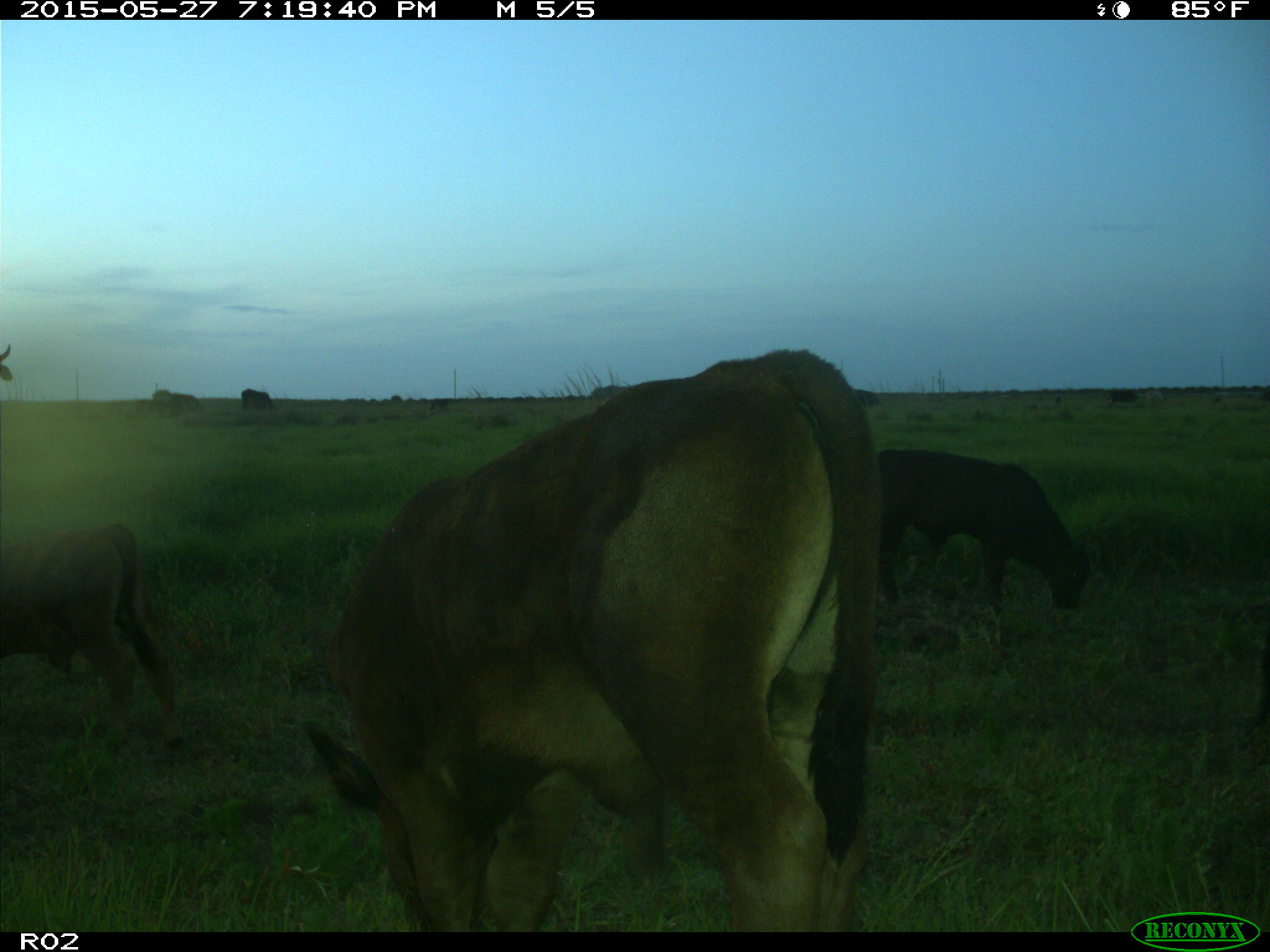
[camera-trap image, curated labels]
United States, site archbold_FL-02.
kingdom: Animalia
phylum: Chordata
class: Mammalia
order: Artiodactyla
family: Bovidae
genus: Bos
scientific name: Bos taurus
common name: domestic cow